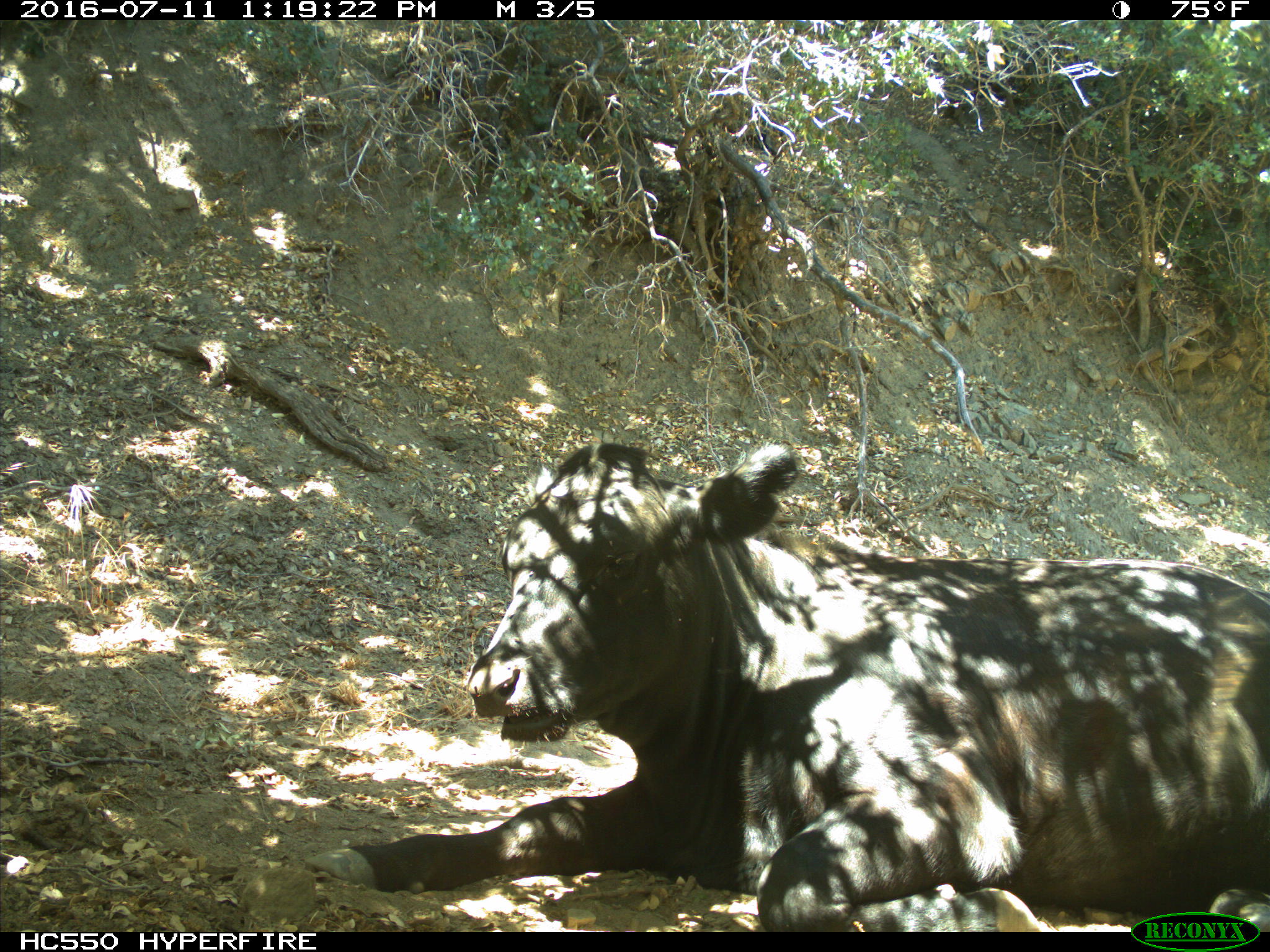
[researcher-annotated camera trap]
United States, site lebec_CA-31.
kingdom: Animalia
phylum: Chordata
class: Mammalia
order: Artiodactyla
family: Bovidae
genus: Bos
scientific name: Bos taurus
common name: domestic cow